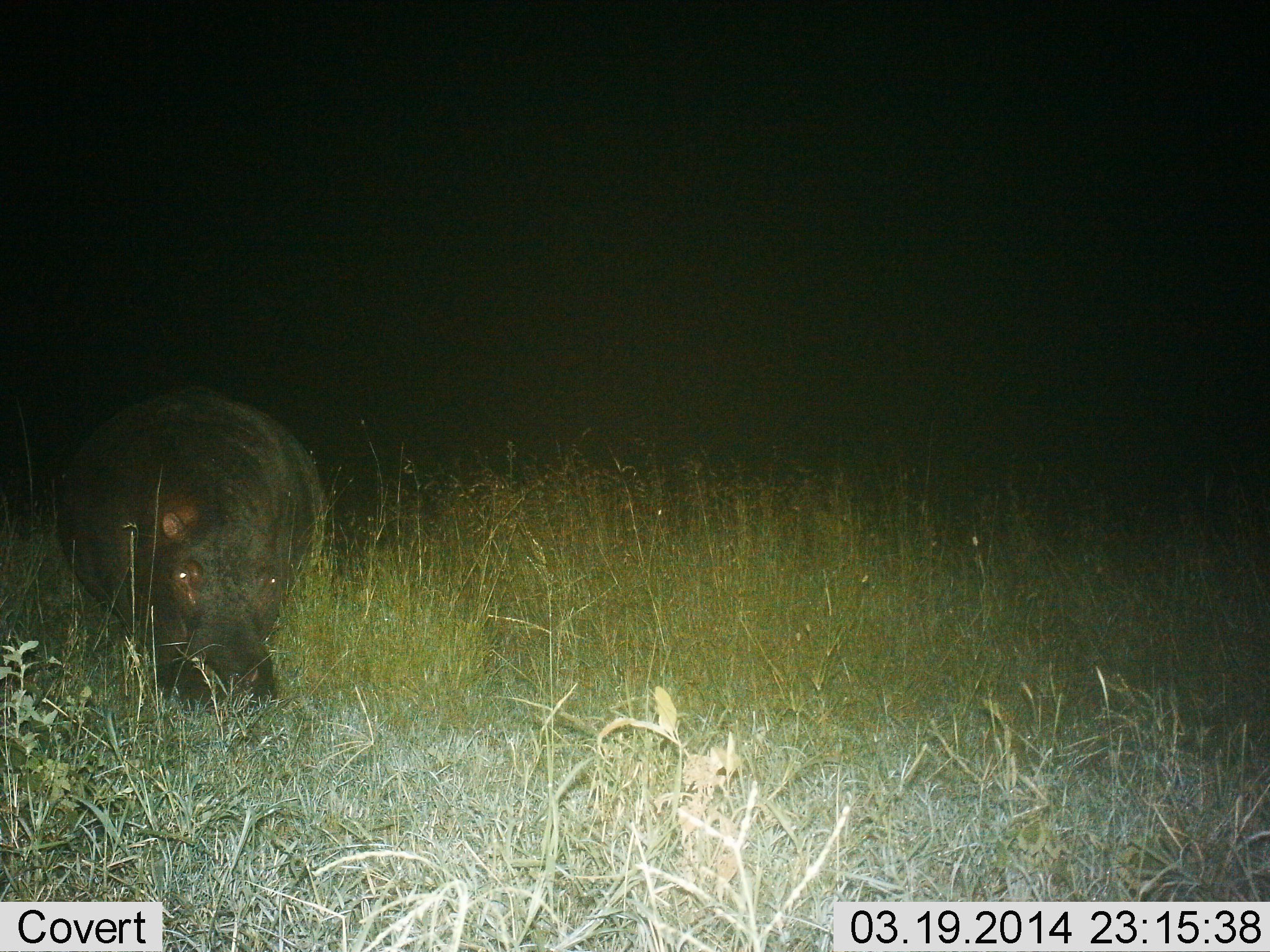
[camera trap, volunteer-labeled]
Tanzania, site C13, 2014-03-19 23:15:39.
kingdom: Animalia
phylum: Chordata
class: Mammalia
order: Artiodactyla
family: Hippopotamidae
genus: Hippopotamus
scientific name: Hippopotamus amphibius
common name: hippopotamus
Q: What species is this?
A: Hippopotamus (Hippopotamus amphibius).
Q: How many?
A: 1.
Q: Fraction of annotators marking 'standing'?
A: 50%.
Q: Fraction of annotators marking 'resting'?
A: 0%.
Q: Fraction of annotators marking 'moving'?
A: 0%.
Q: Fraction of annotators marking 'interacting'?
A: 0%.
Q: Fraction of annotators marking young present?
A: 0%.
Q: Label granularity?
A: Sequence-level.